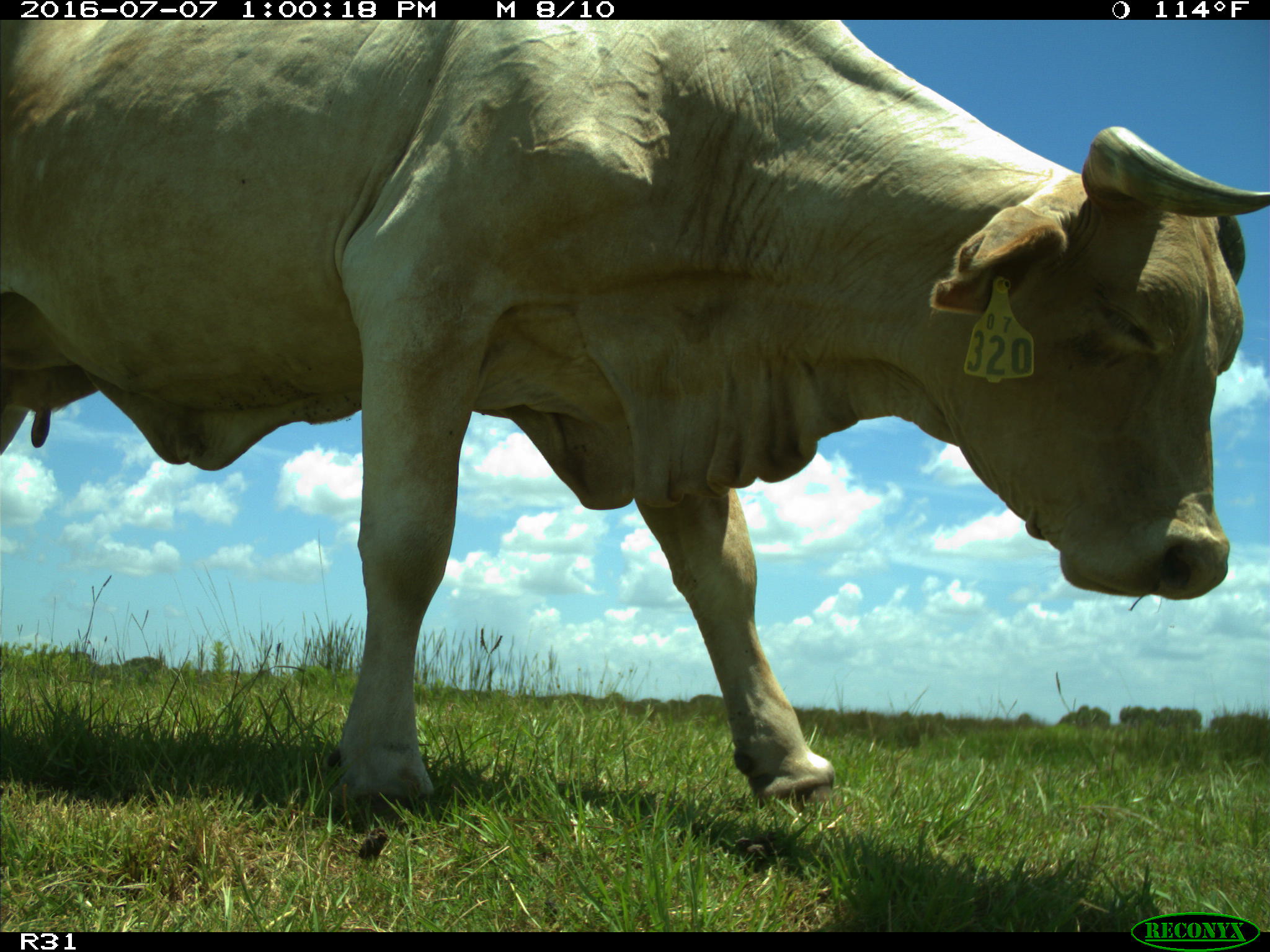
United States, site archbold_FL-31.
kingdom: Animalia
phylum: Chordata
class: Mammalia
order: Artiodactyla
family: Bovidae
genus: Bos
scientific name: Bos taurus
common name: domestic cow